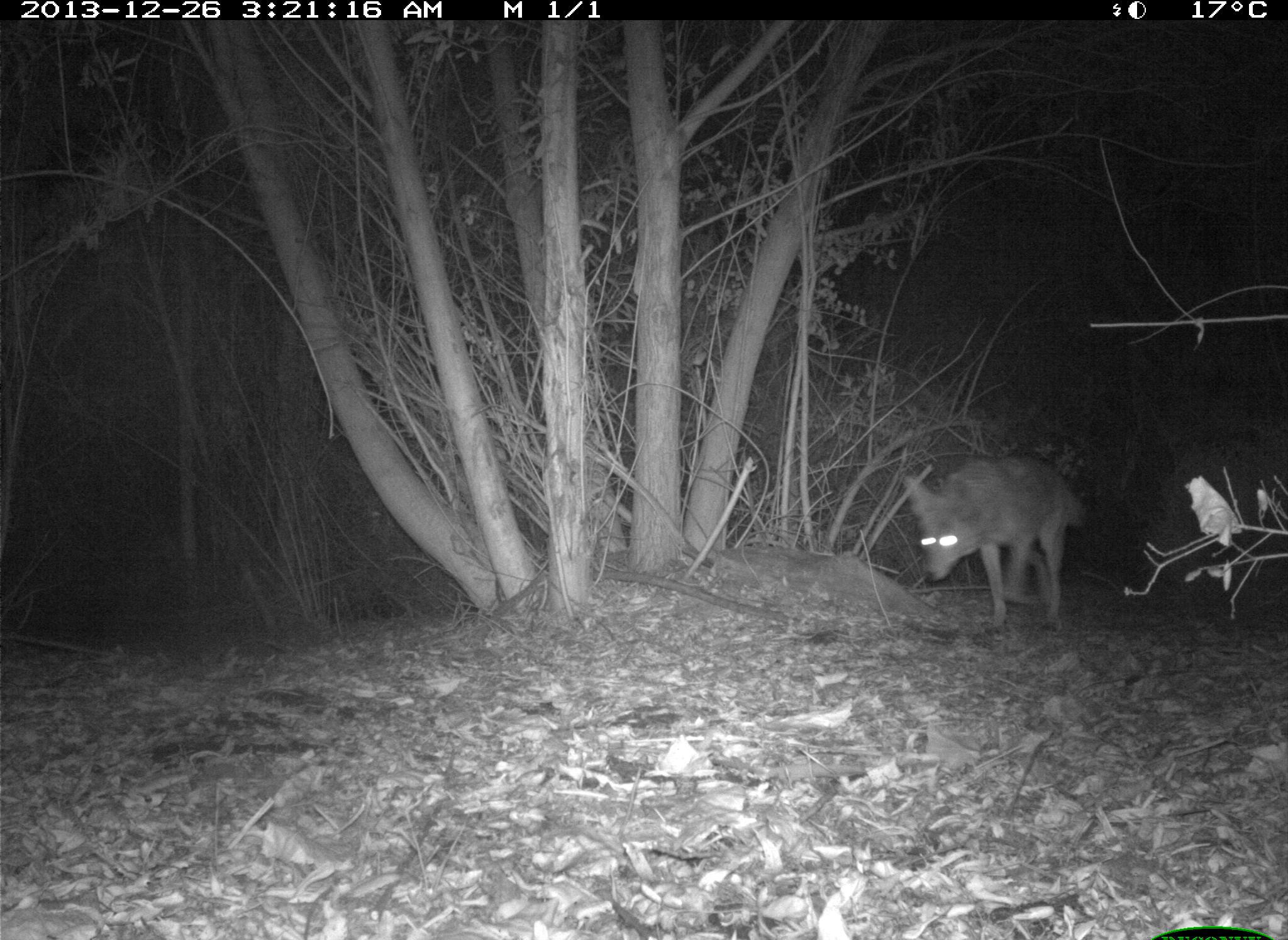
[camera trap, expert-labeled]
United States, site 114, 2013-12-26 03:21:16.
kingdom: Animalia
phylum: Chordata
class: Mammalia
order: Carnivora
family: Canidae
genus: Canis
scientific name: Canis latrans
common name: coyote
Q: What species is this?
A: Coyote (Canis latrans).